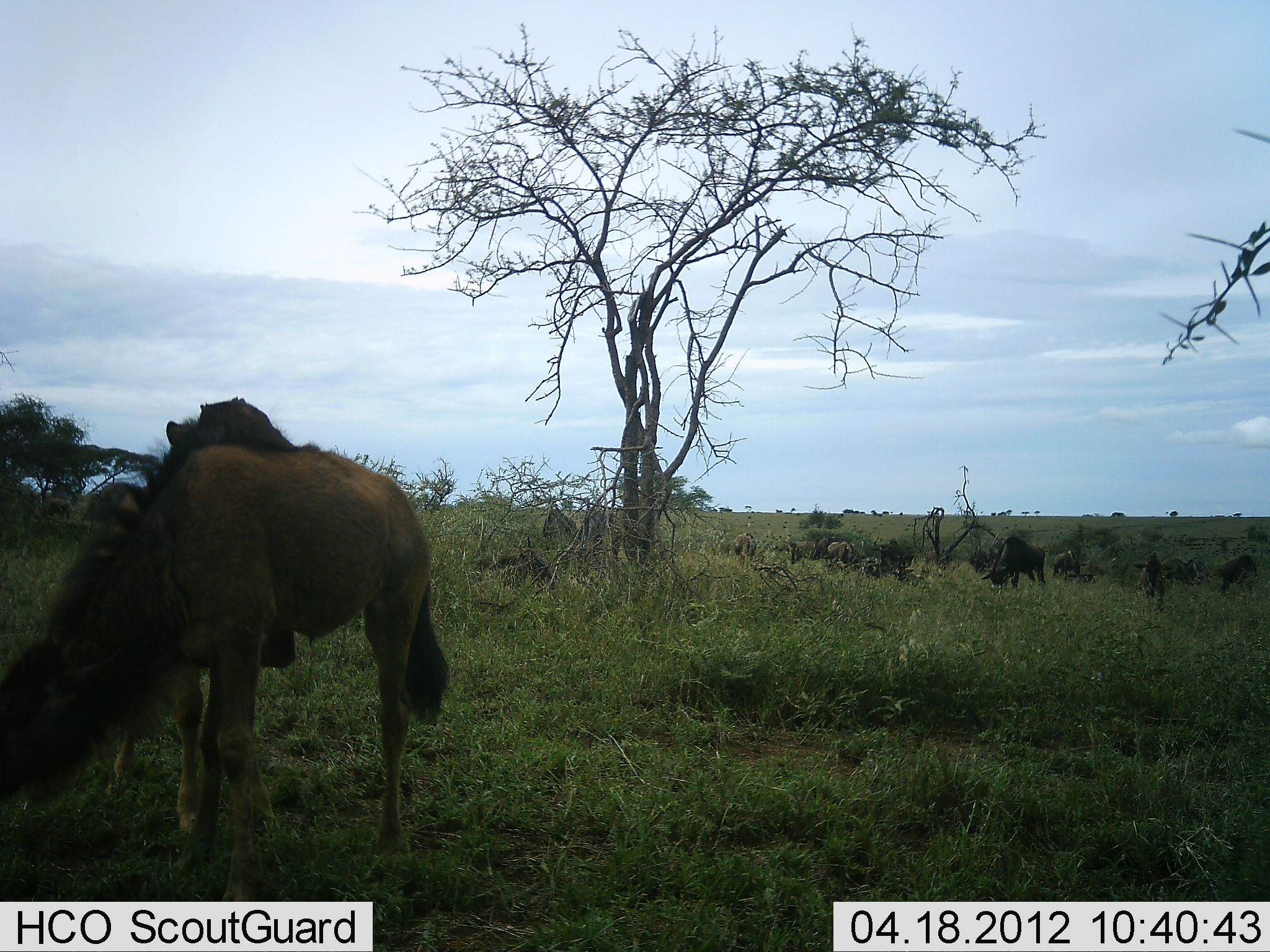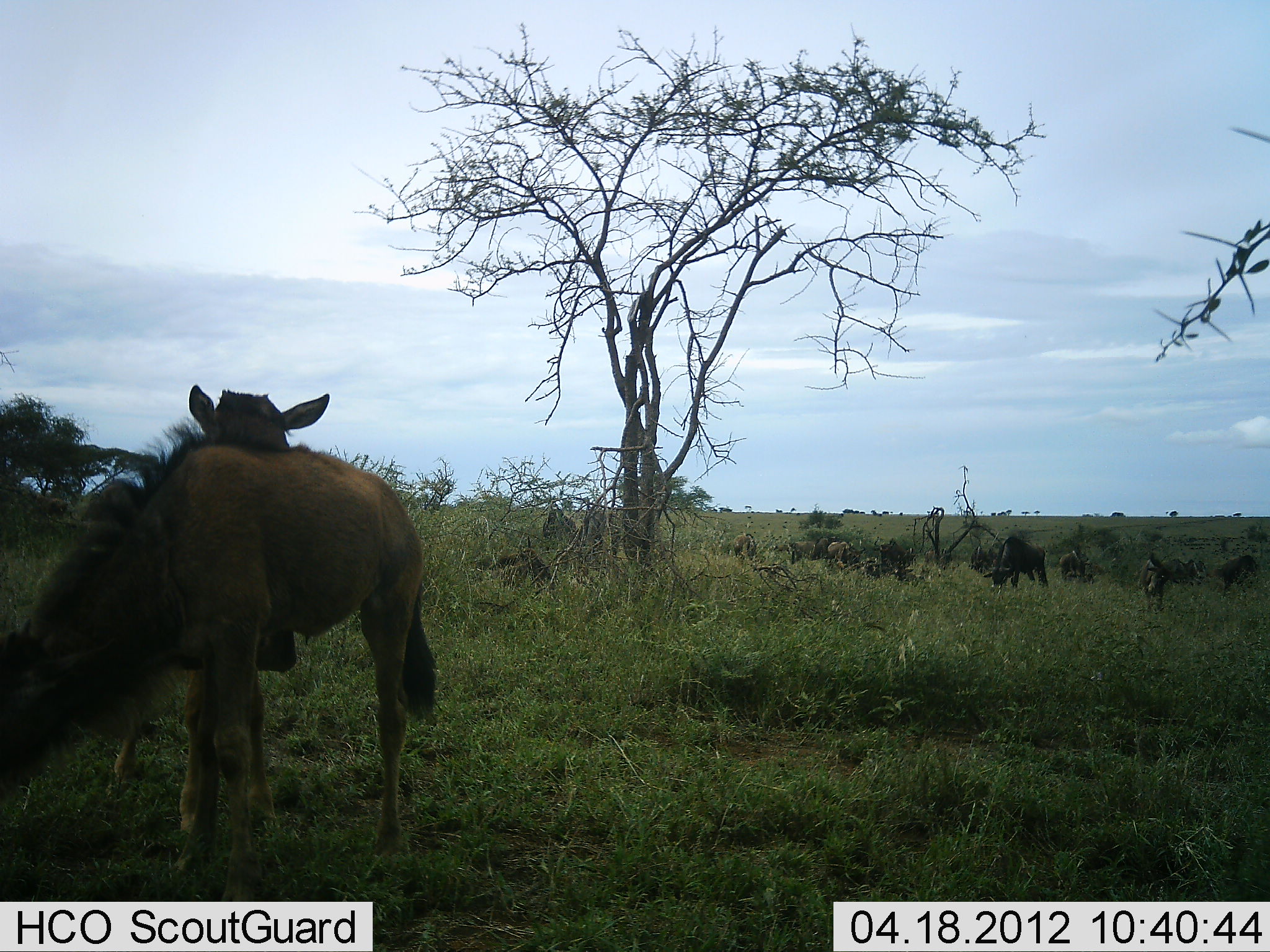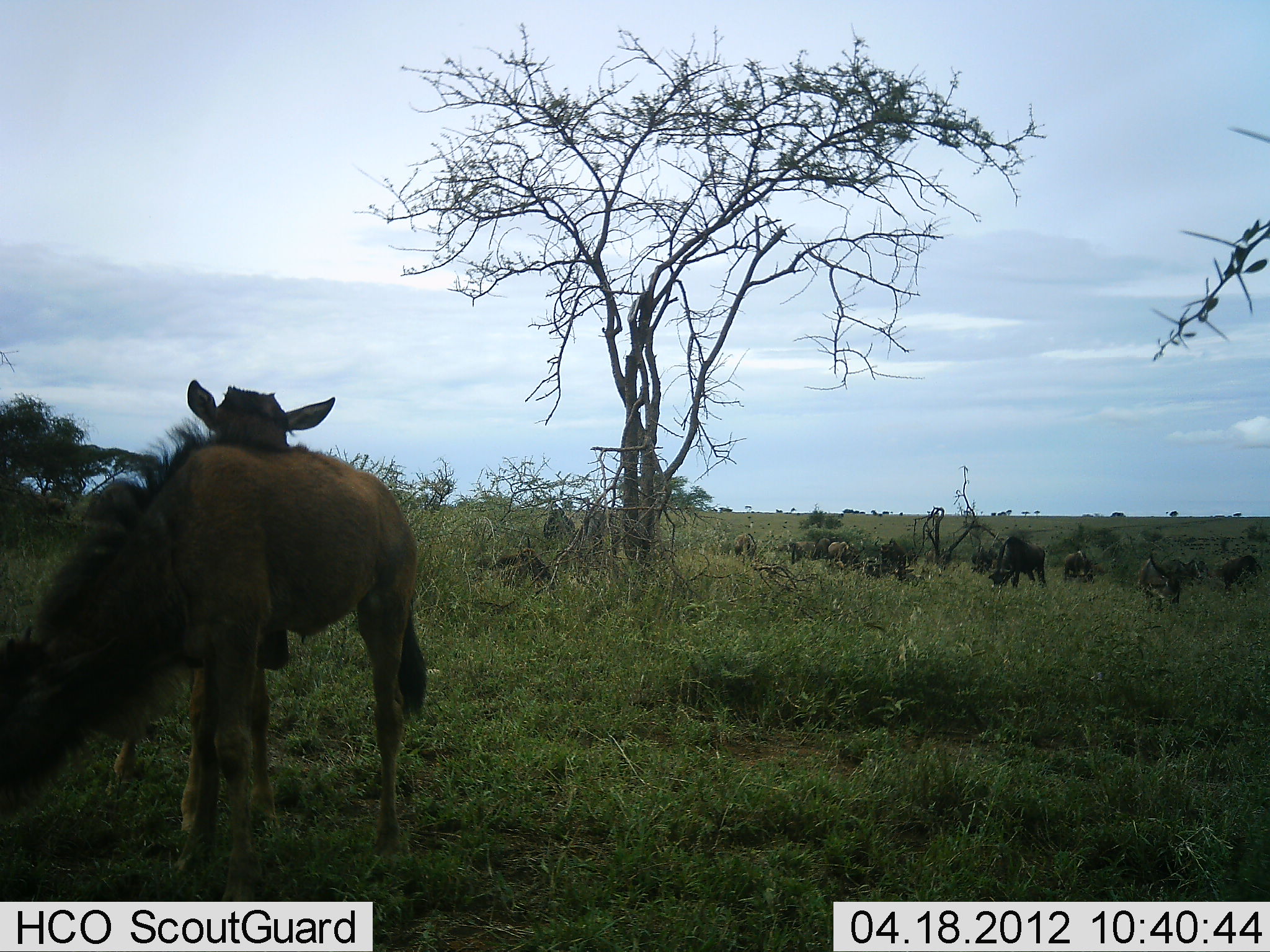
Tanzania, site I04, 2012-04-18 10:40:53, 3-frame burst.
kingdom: Animalia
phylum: Chordata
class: Mammalia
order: Artiodactyla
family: Bovidae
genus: Connochaetes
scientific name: Connochaetes taurinus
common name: blue wildebeest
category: wildebeest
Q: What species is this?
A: Wildebeest (blue wildebeest) (Connochaetes taurinus).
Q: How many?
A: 9.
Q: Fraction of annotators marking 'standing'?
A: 73%.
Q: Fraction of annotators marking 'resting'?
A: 0%.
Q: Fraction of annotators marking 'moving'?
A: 9%.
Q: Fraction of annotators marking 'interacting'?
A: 27%.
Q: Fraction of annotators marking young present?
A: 55%.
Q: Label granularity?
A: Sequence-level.